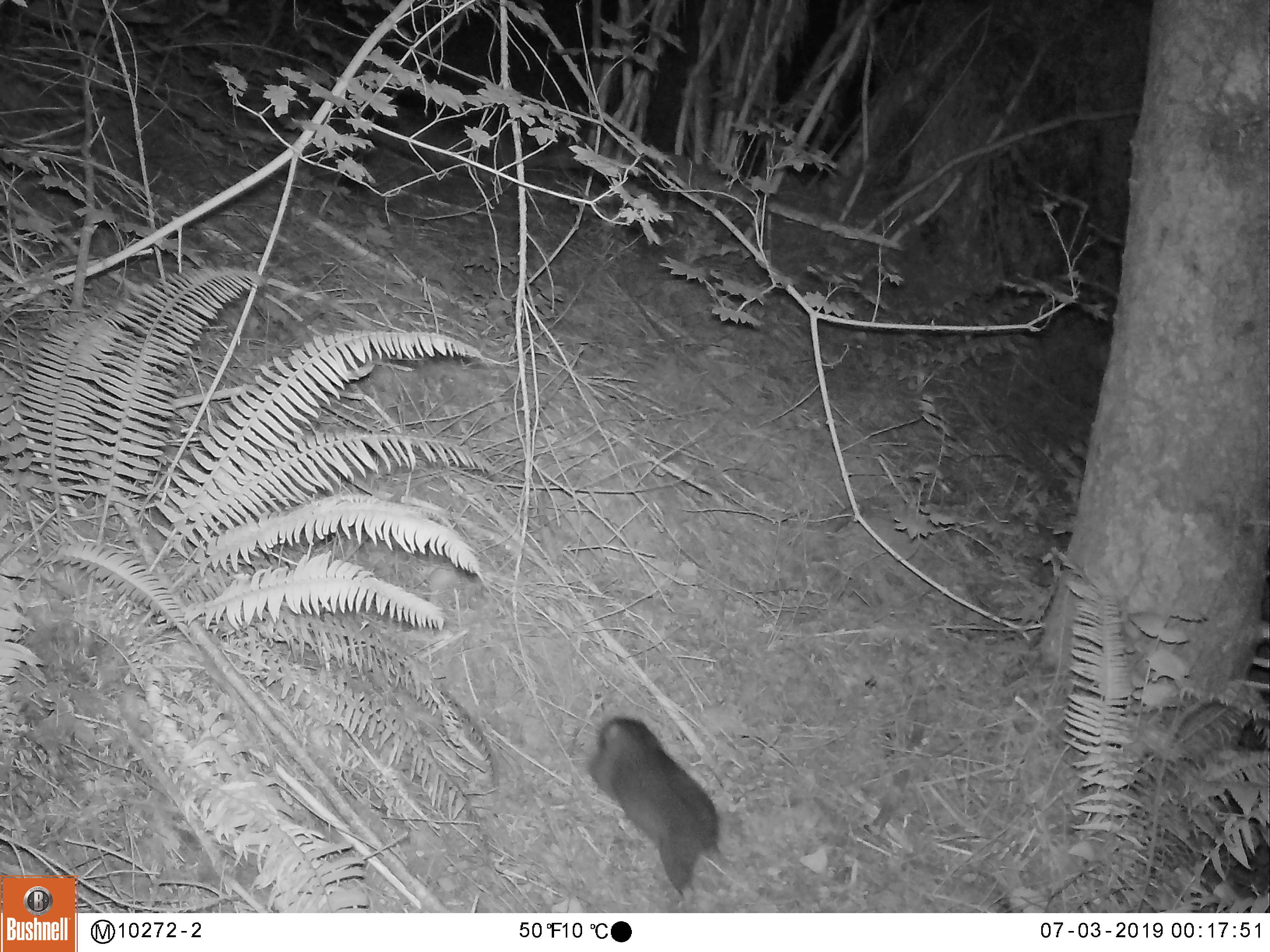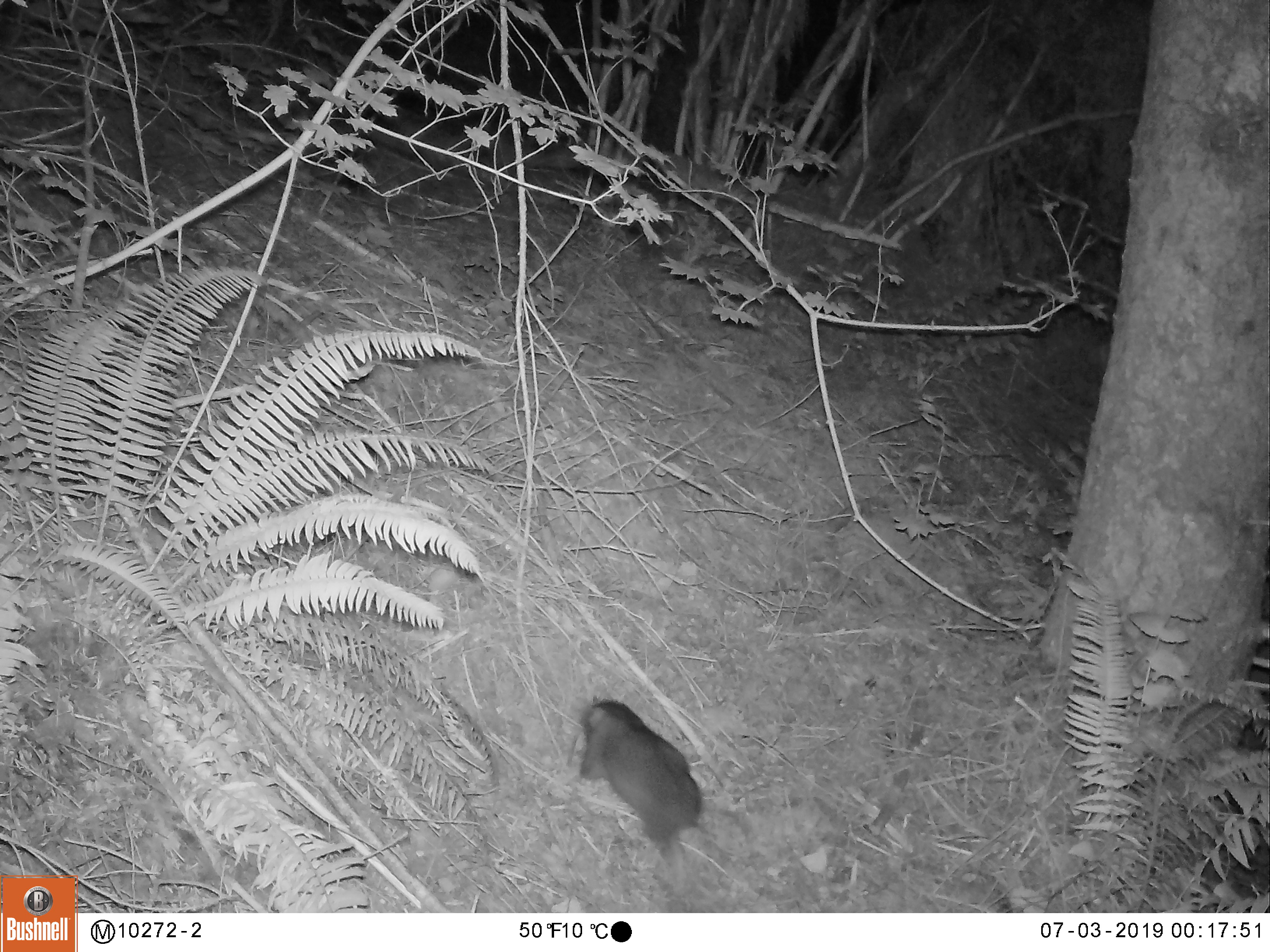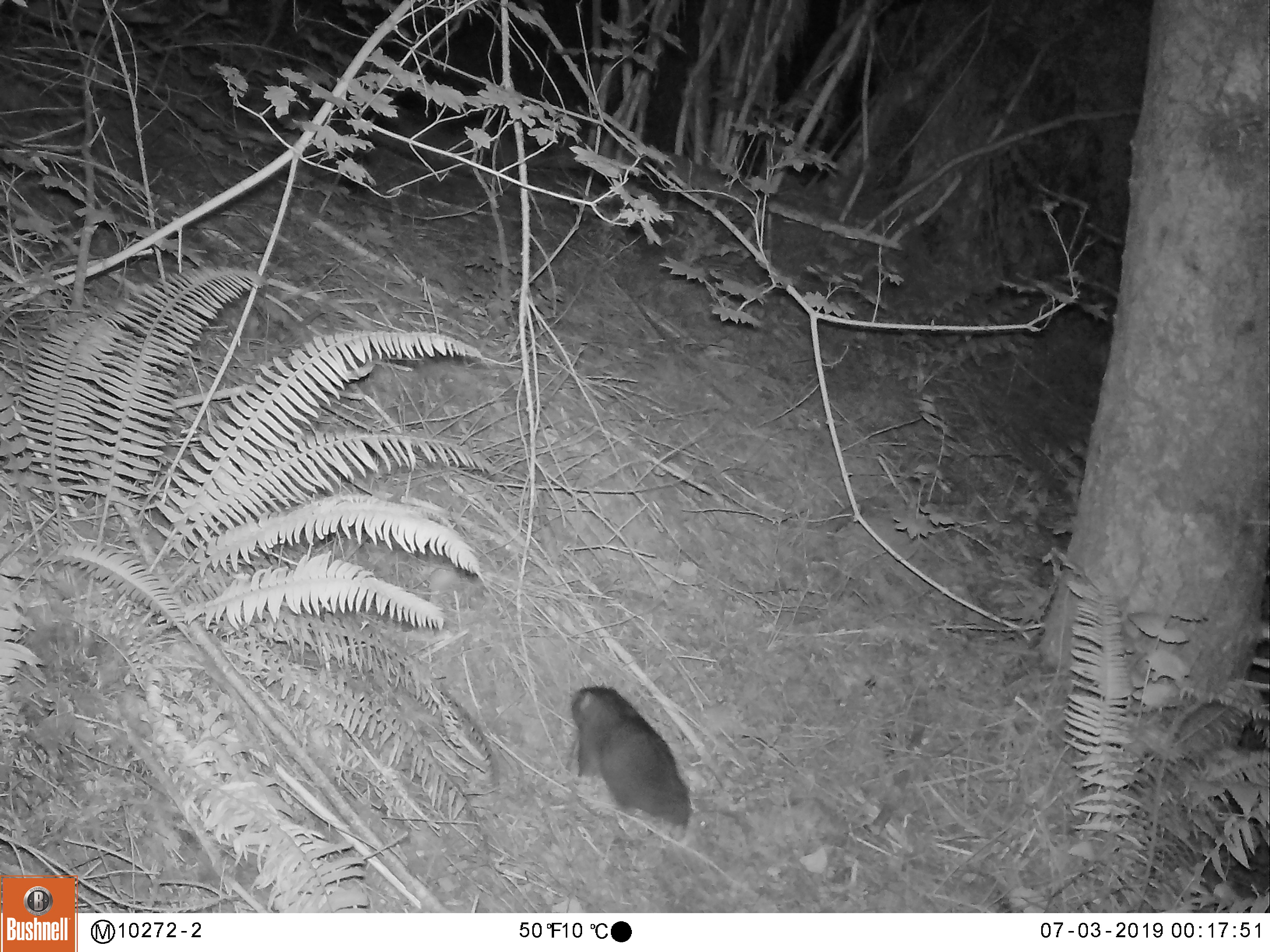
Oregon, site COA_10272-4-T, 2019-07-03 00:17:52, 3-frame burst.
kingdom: Animalia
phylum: Chordata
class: Mammalia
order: Rodentia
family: Aplodontiidae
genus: Aplodontia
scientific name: Aplodontia rufa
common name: mountain beaver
Mountain beaver (Aplodontia rufa).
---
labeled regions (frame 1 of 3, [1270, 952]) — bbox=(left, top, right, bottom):
mountain beaver: bbox=(593, 717, 721, 894)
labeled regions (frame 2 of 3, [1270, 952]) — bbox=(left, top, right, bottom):
mountain beaver: bbox=(575, 700, 707, 851)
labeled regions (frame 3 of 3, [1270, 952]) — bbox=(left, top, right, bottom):
mountain beaver: bbox=(568, 681, 692, 830)